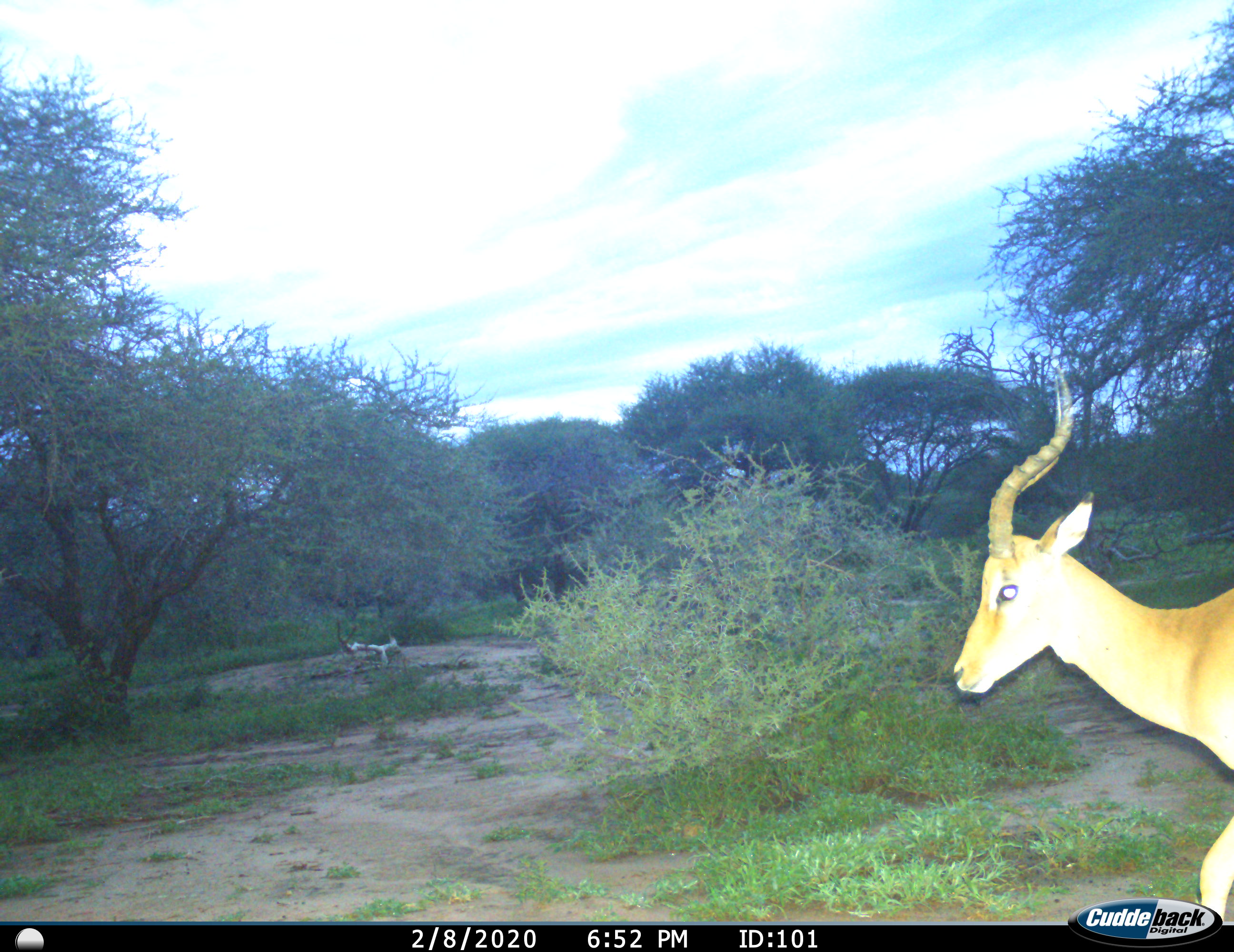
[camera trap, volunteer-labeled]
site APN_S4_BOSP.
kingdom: Animalia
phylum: Chordata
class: Mammalia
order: Artiodactyla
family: Bovidae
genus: Aepyceros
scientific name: Aepyceros melampus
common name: impala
Impala (Aepyceros melampus), count 1. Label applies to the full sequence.